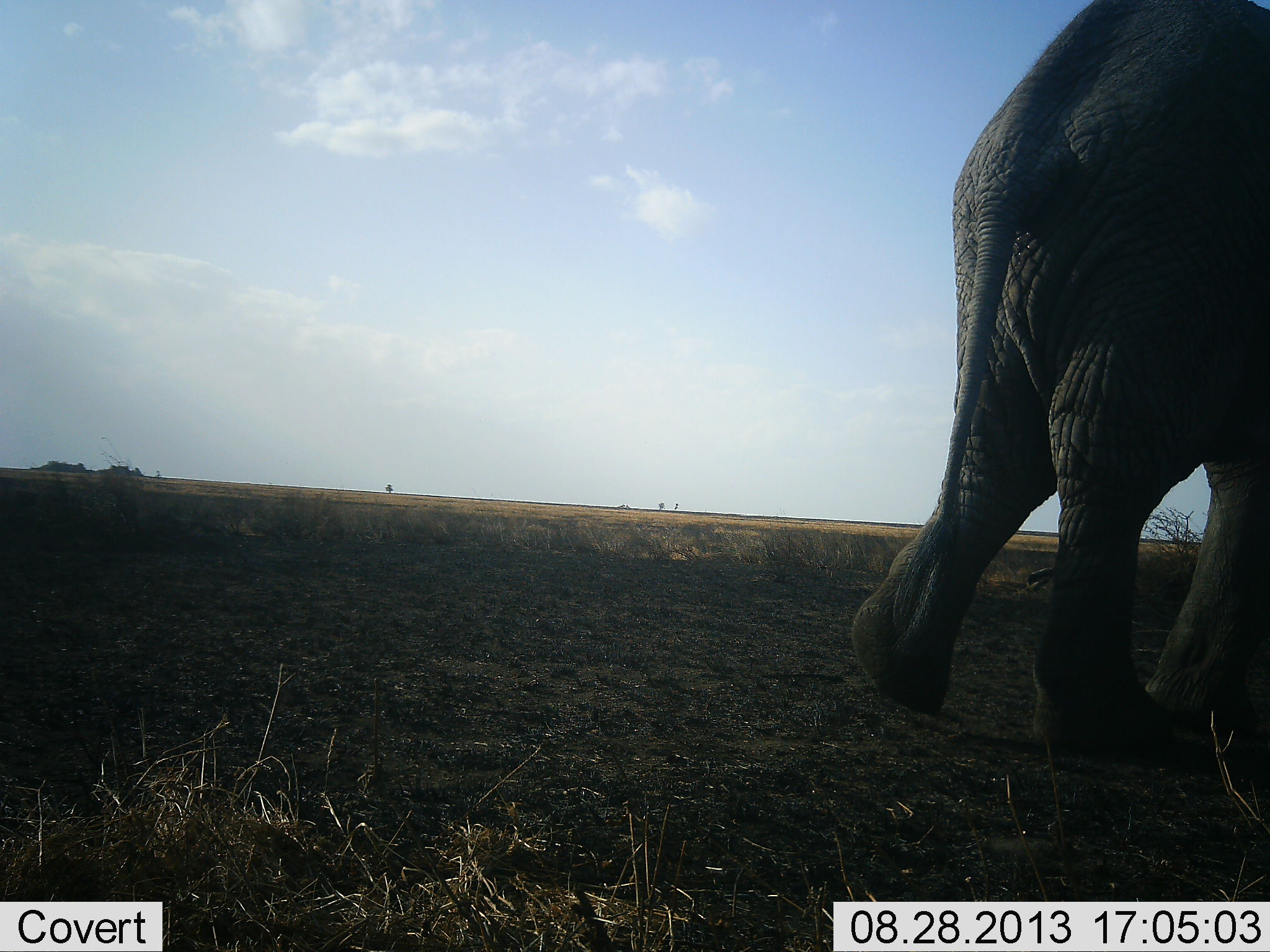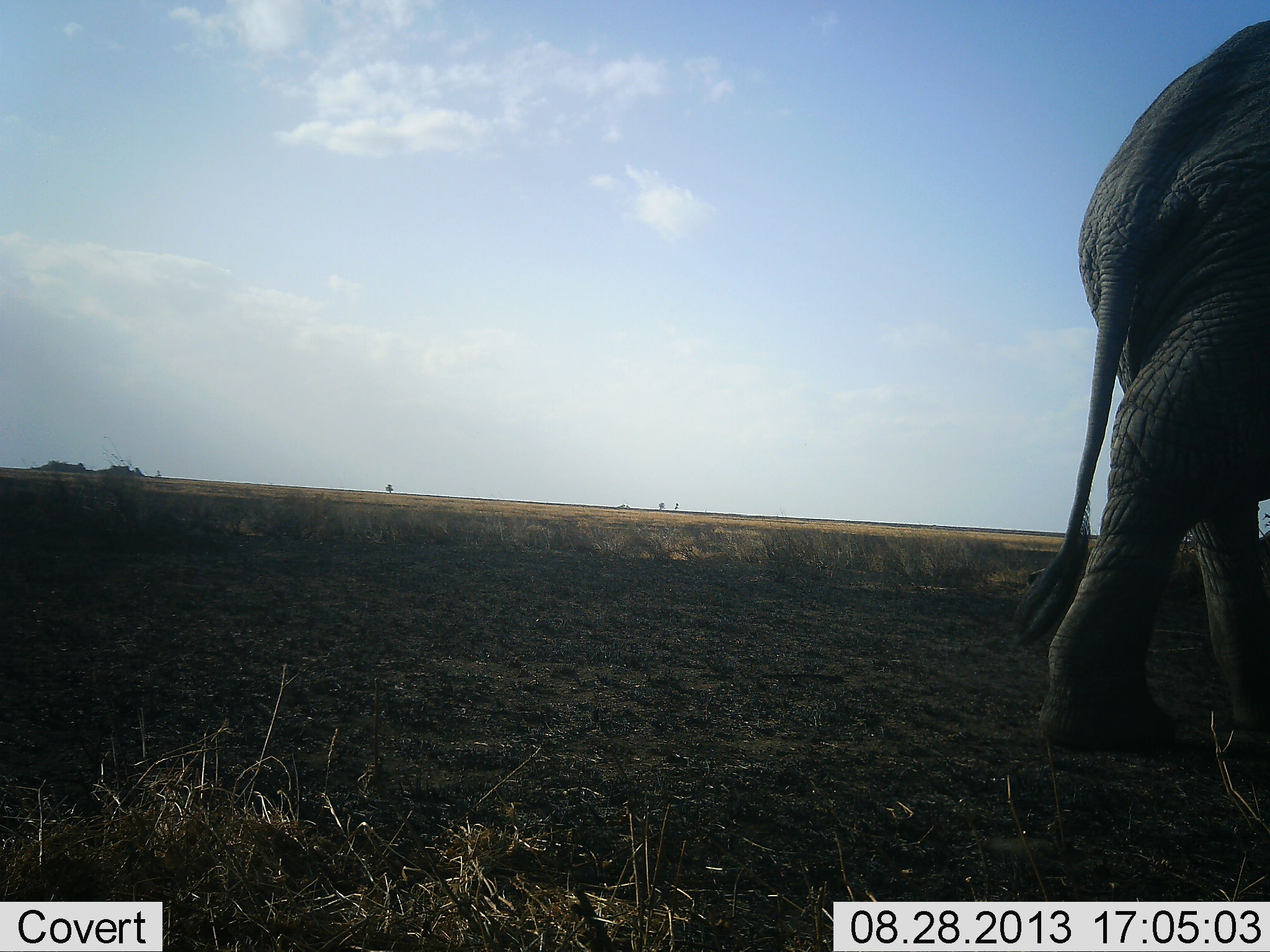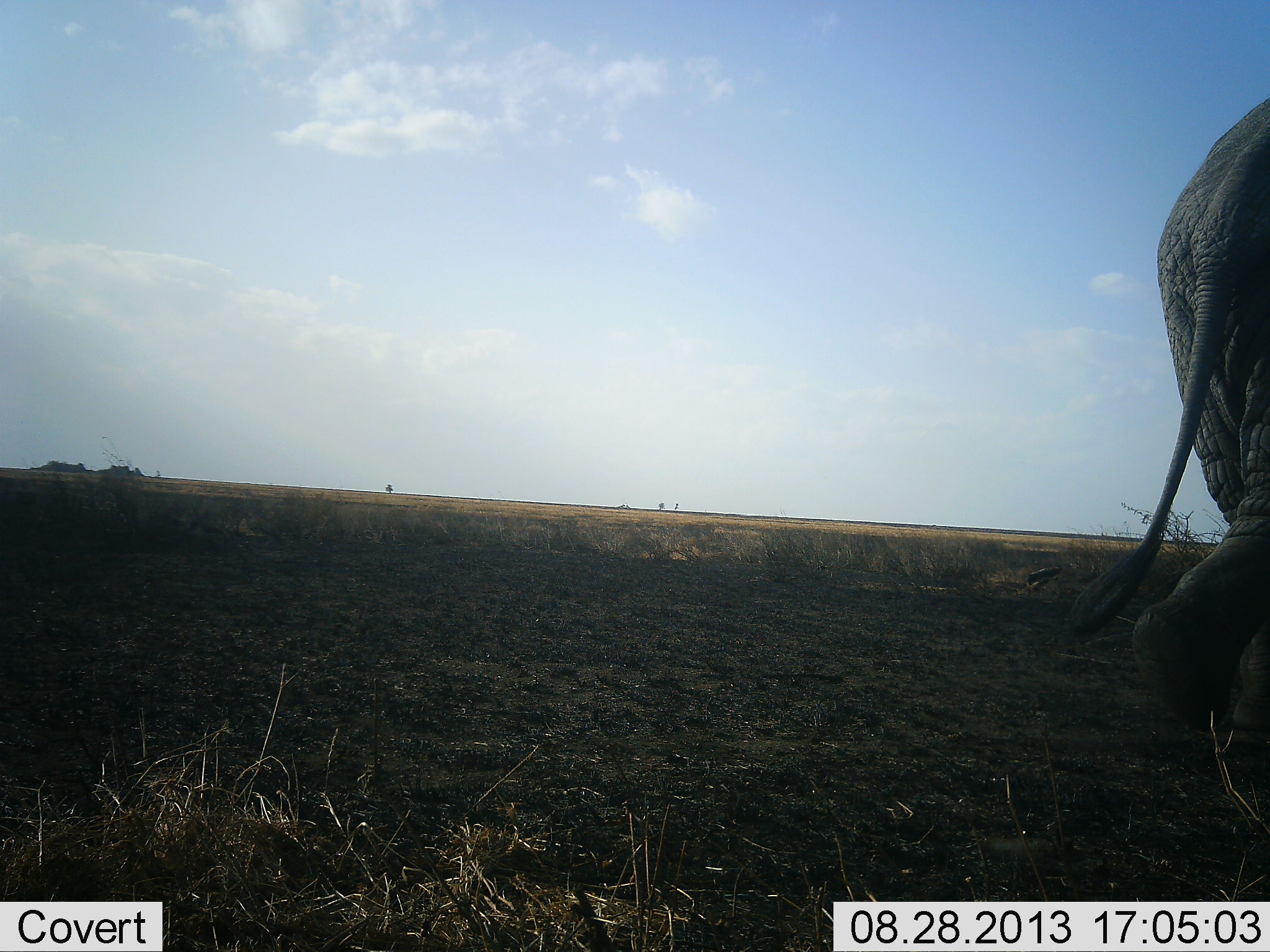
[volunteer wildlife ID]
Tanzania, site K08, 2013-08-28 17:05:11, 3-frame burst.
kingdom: Animalia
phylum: Chordata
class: Mammalia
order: Proboscidea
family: Elephantidae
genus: Loxodonta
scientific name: Loxodonta africana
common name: african bush elephant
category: elephant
Elephant (african bush elephant) (Loxodonta africana), count 1. Behavior (volunteer vote fractions): standing 3%, resting 0%, moving 97%, interacting 0%. Young present (vote fraction): 0%. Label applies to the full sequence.